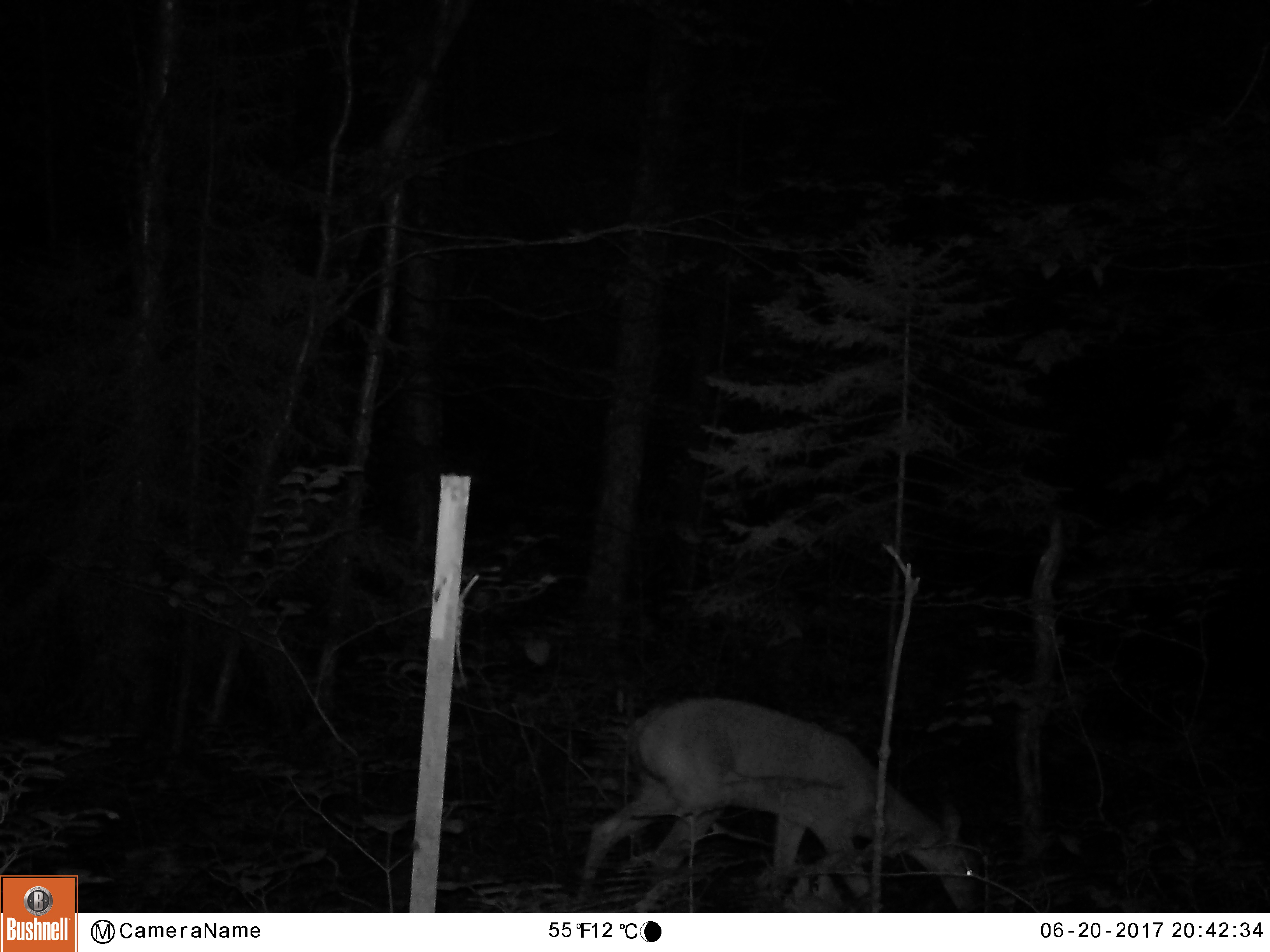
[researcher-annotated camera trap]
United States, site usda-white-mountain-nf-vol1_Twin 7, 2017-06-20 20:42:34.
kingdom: Animalia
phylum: Chordata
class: Mammalia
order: Artiodactyla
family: Cervidae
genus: Odocoileus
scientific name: Odocoileus virginianus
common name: white-tailed deer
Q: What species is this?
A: White-tailed deer (Odocoileus virginianus).